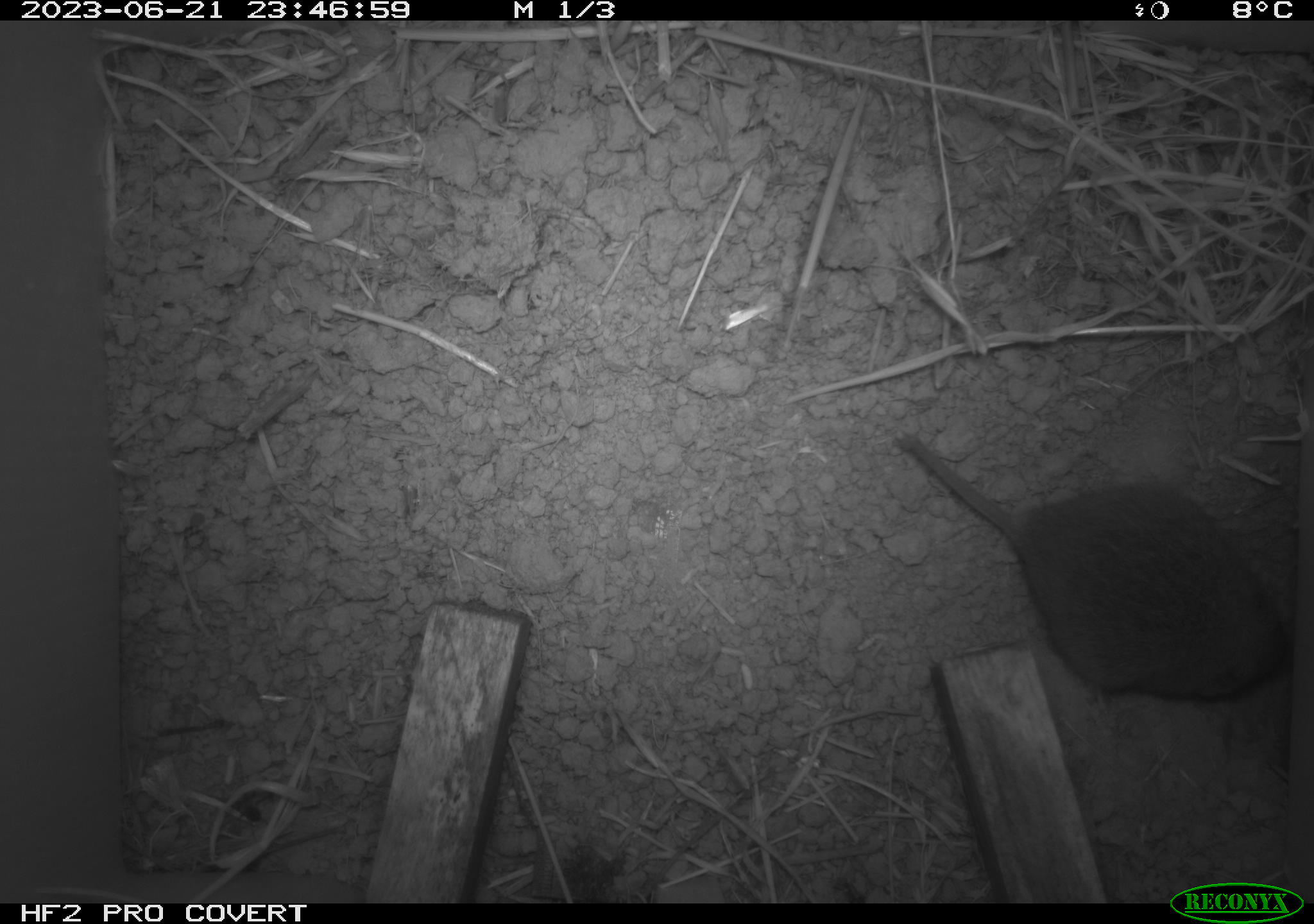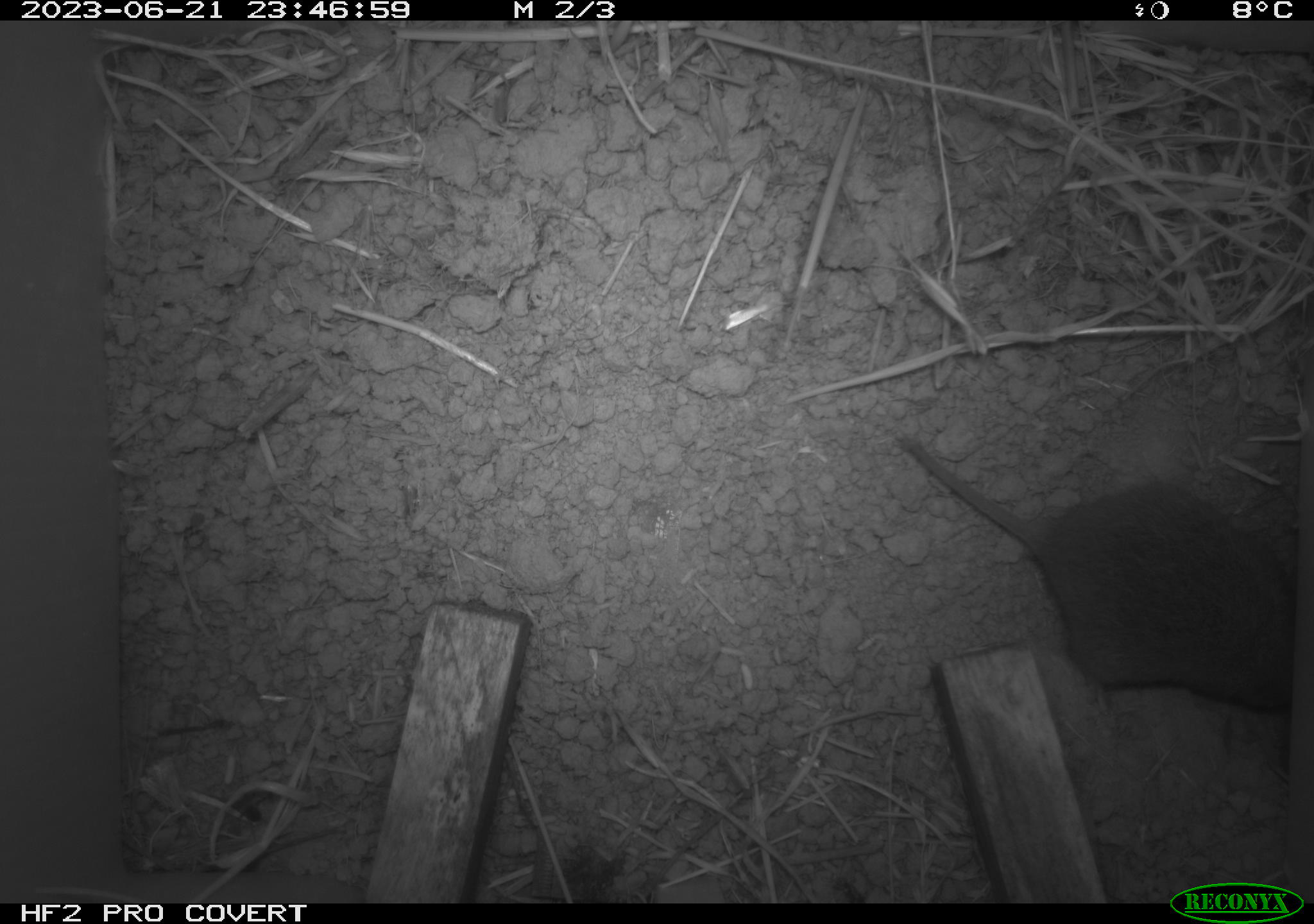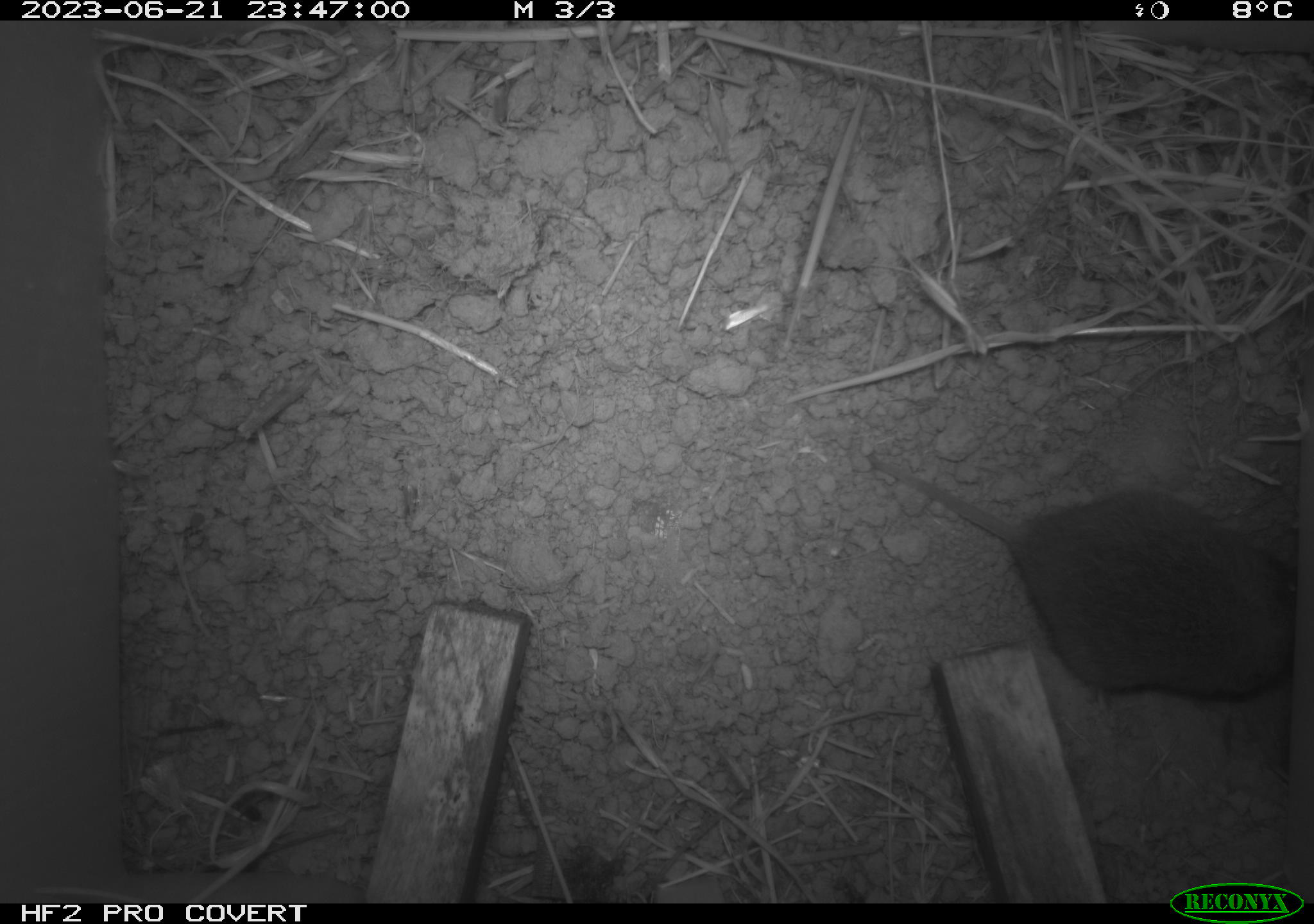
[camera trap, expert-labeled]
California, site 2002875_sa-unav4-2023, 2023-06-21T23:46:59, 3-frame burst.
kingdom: Animalia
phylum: Chordata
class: Mammalia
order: Rodentia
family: Cricetidae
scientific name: Arvicolinae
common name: voles, lemmings, and muskrats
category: arvicolinae subfamily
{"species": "arvicolinae subfamily (voles, lemmings, and muskrats) (Arvicolinae)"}